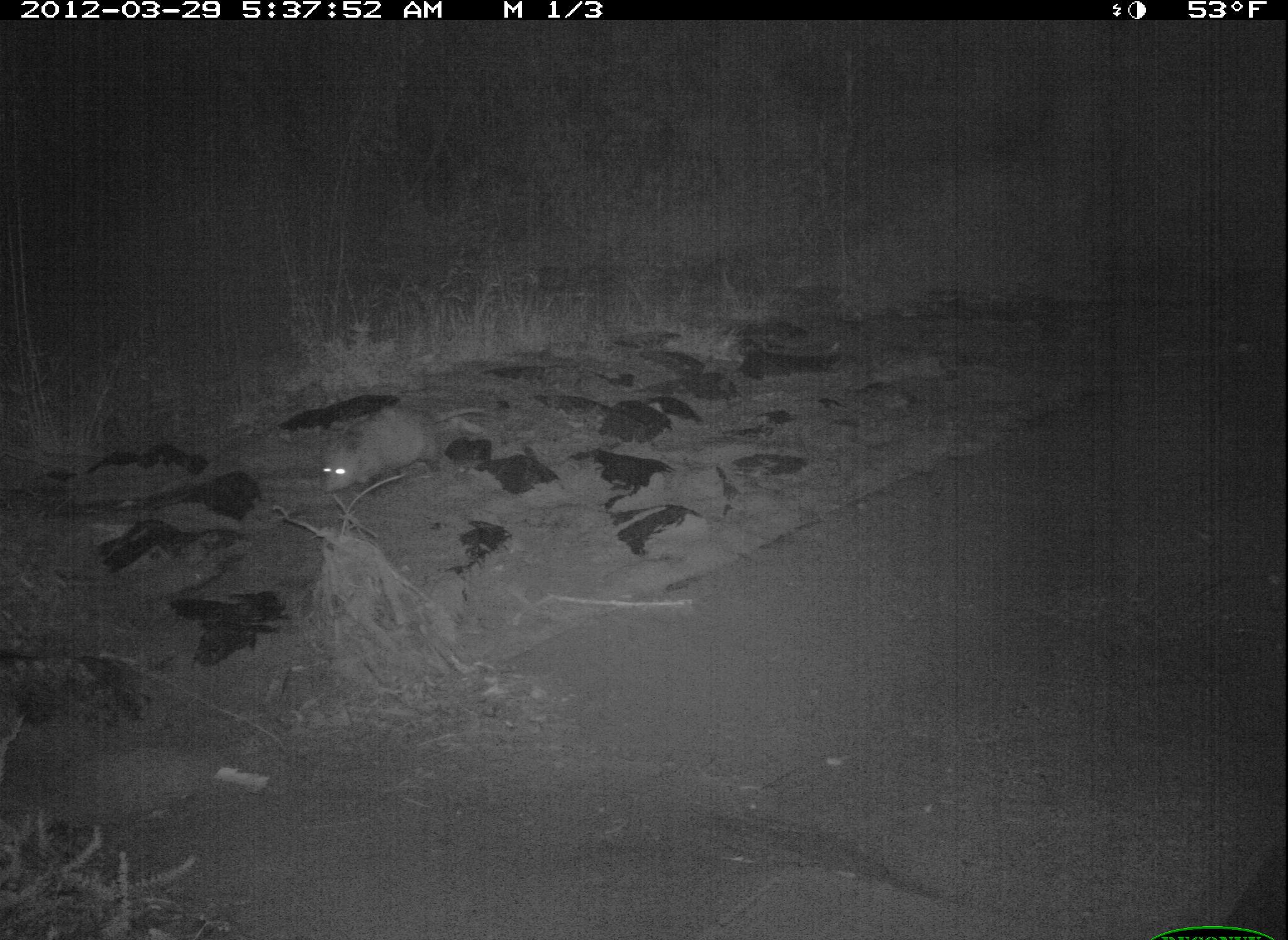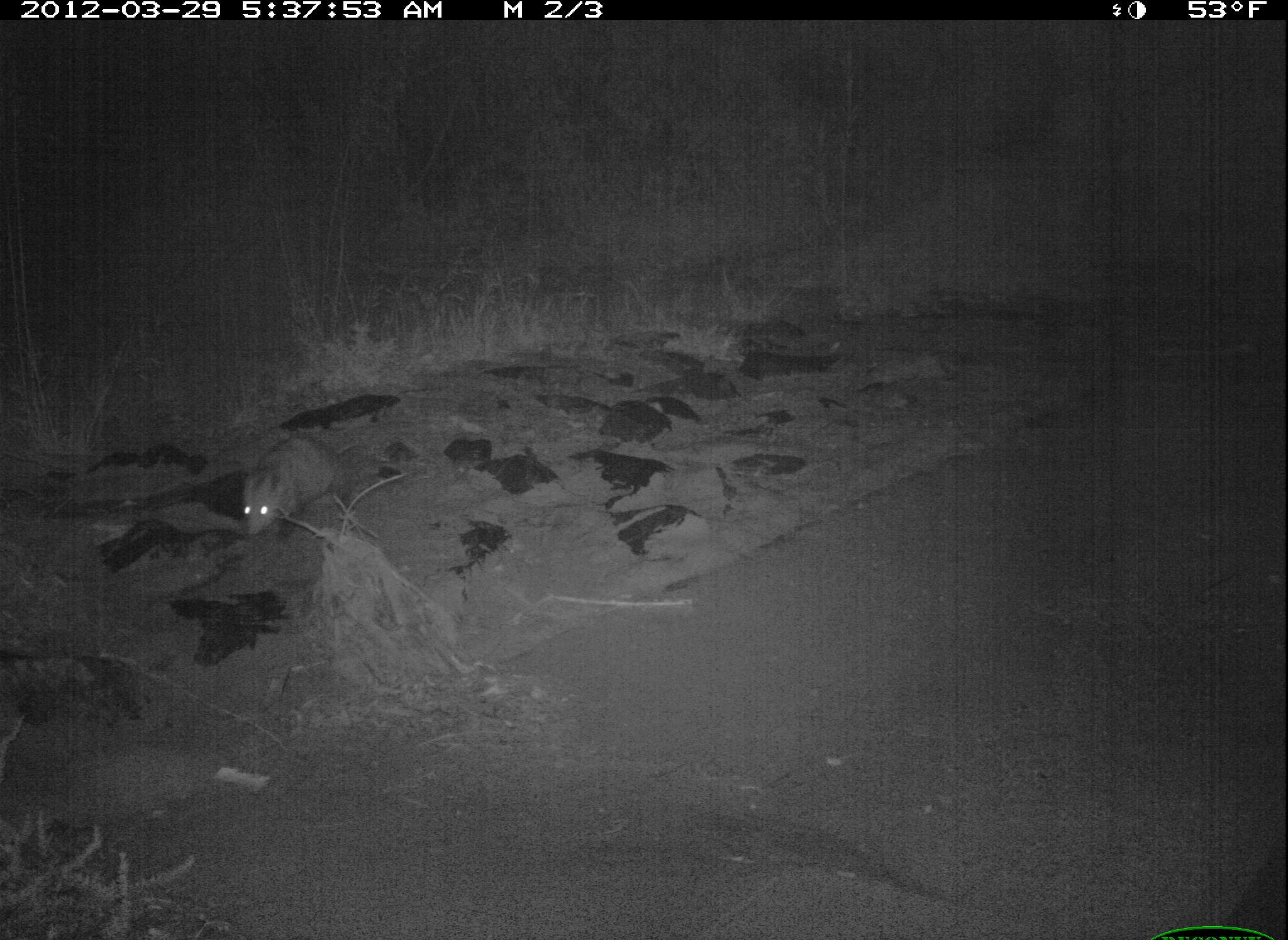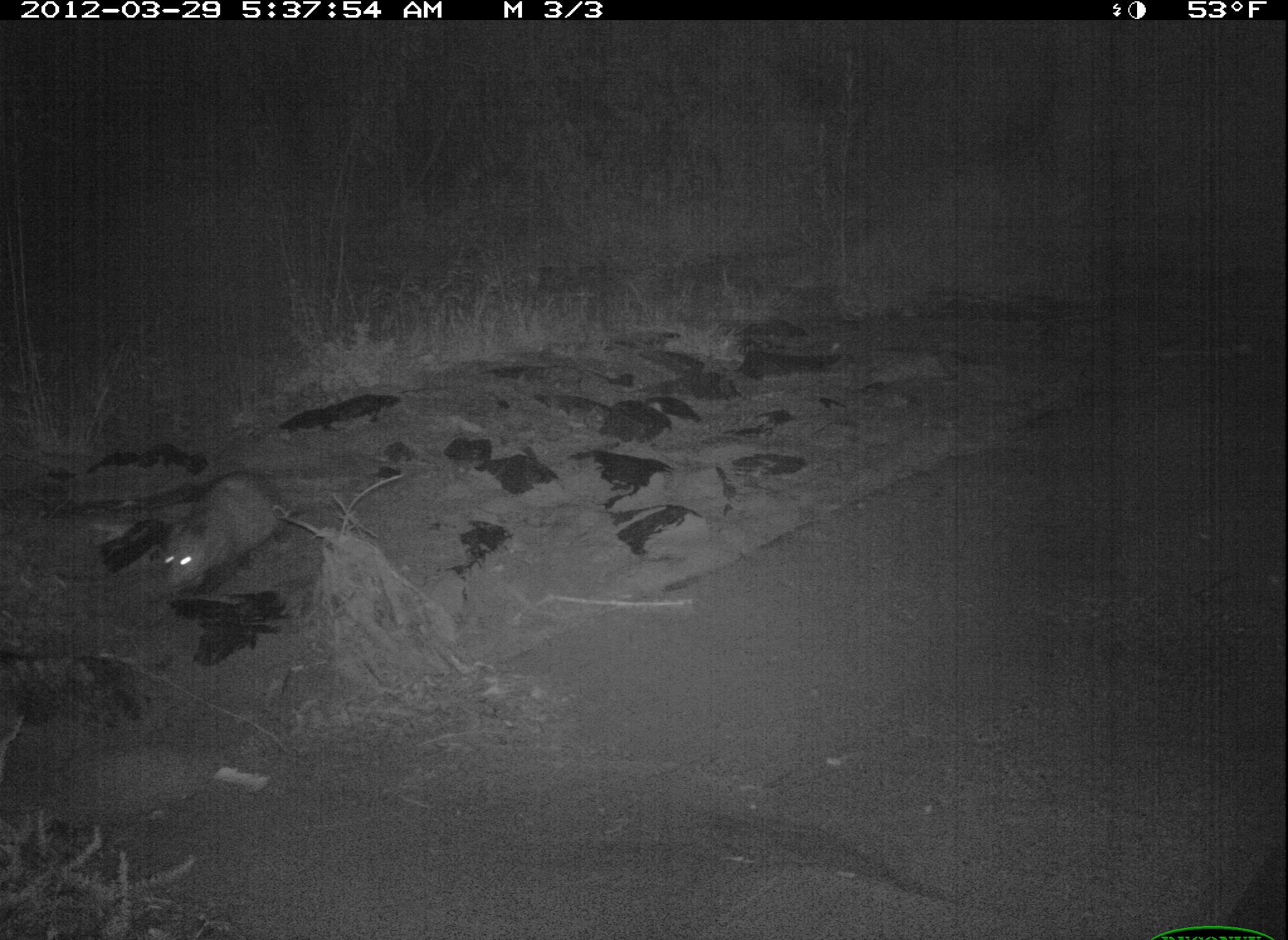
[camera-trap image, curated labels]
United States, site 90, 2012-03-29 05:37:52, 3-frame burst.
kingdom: Animalia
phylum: Chordata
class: Mammalia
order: Didelphimorphia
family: Didelphidae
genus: Didelphis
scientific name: Didelphis virginiana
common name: virginia opossum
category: opossum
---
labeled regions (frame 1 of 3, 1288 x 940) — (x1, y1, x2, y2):
opossum: (311, 393, 467, 498)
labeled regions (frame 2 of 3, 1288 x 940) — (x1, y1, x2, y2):
opossum: (235, 427, 377, 551)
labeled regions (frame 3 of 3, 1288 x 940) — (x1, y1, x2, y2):
opossum: (153, 461, 312, 602)